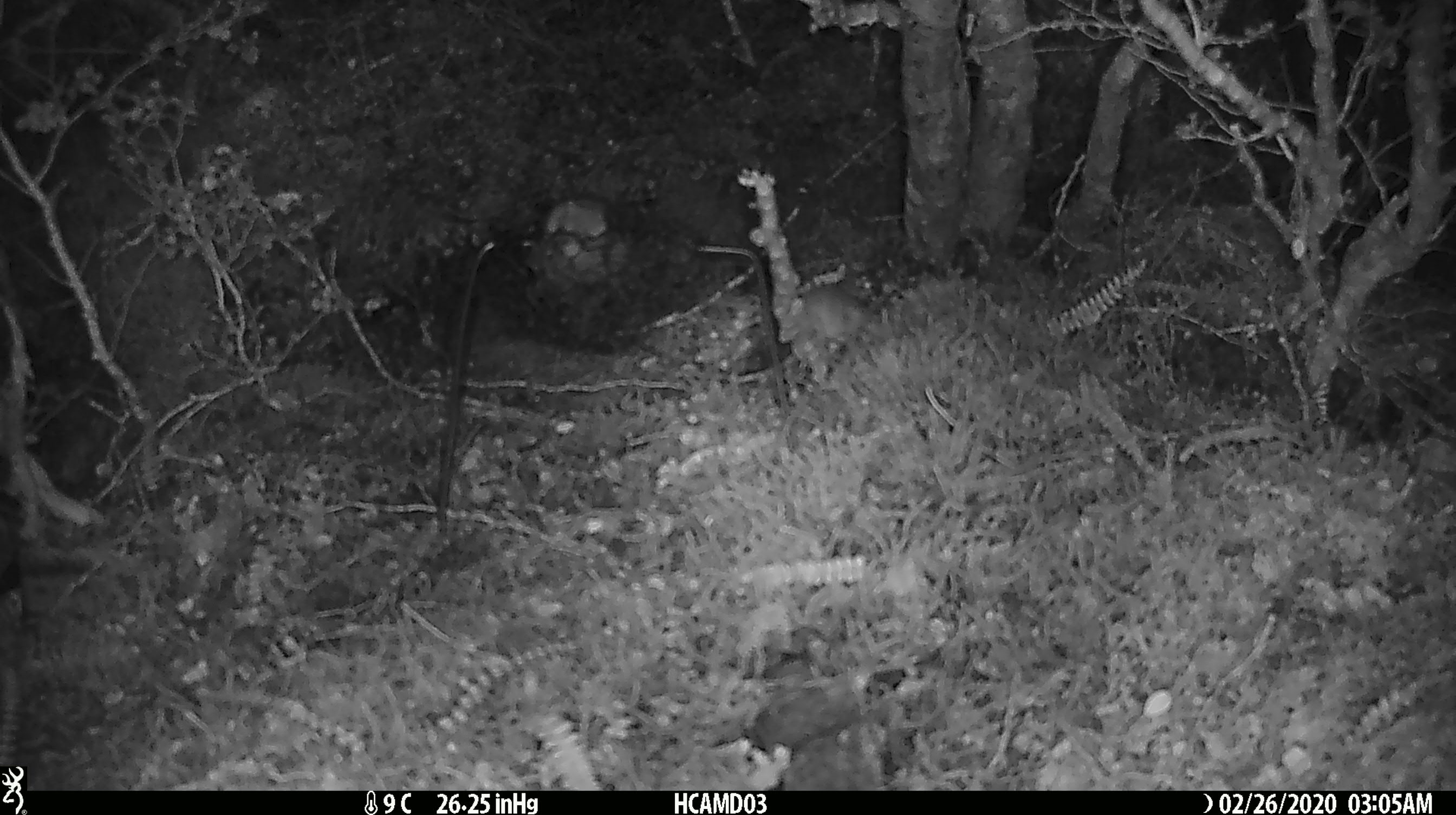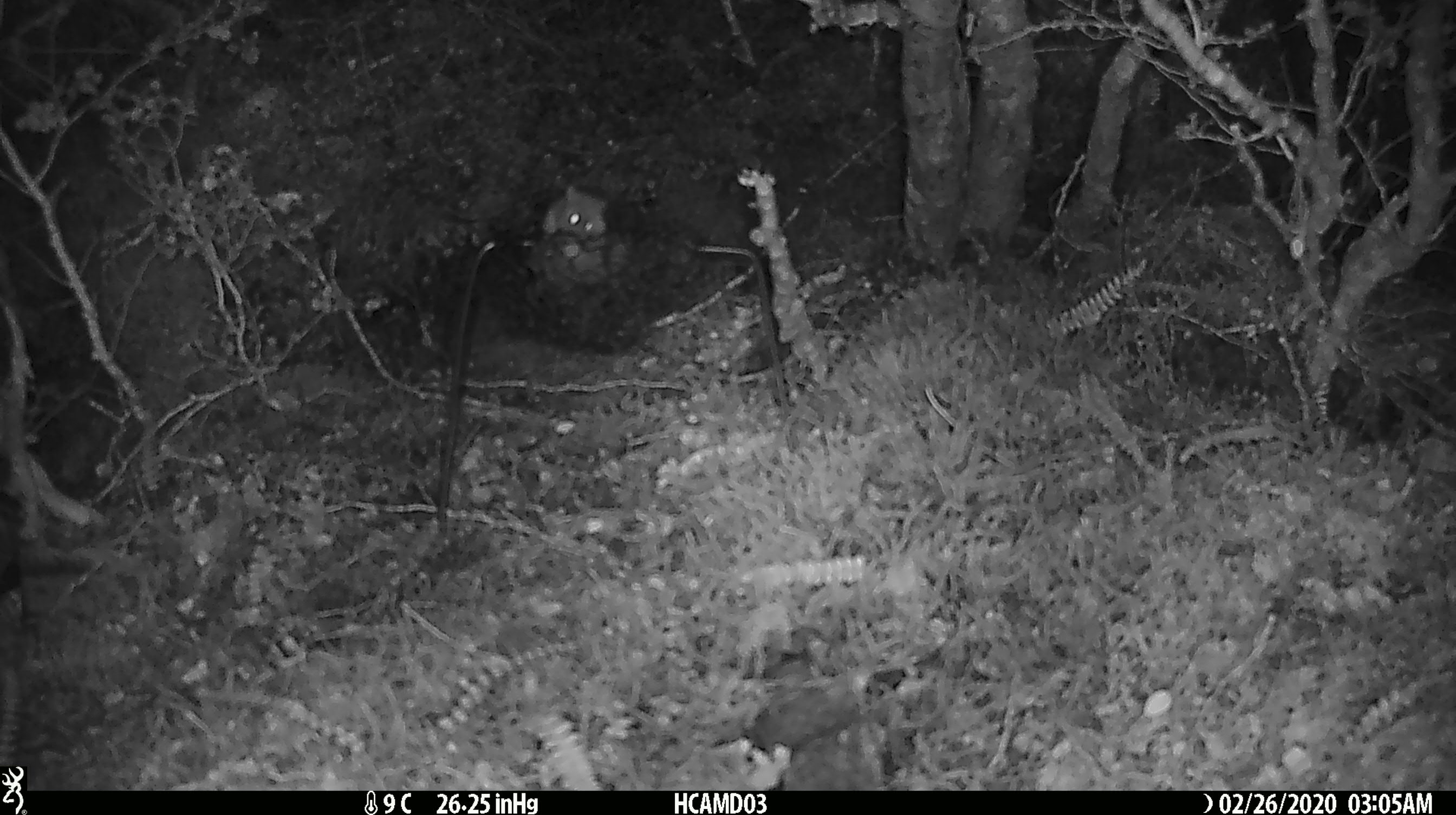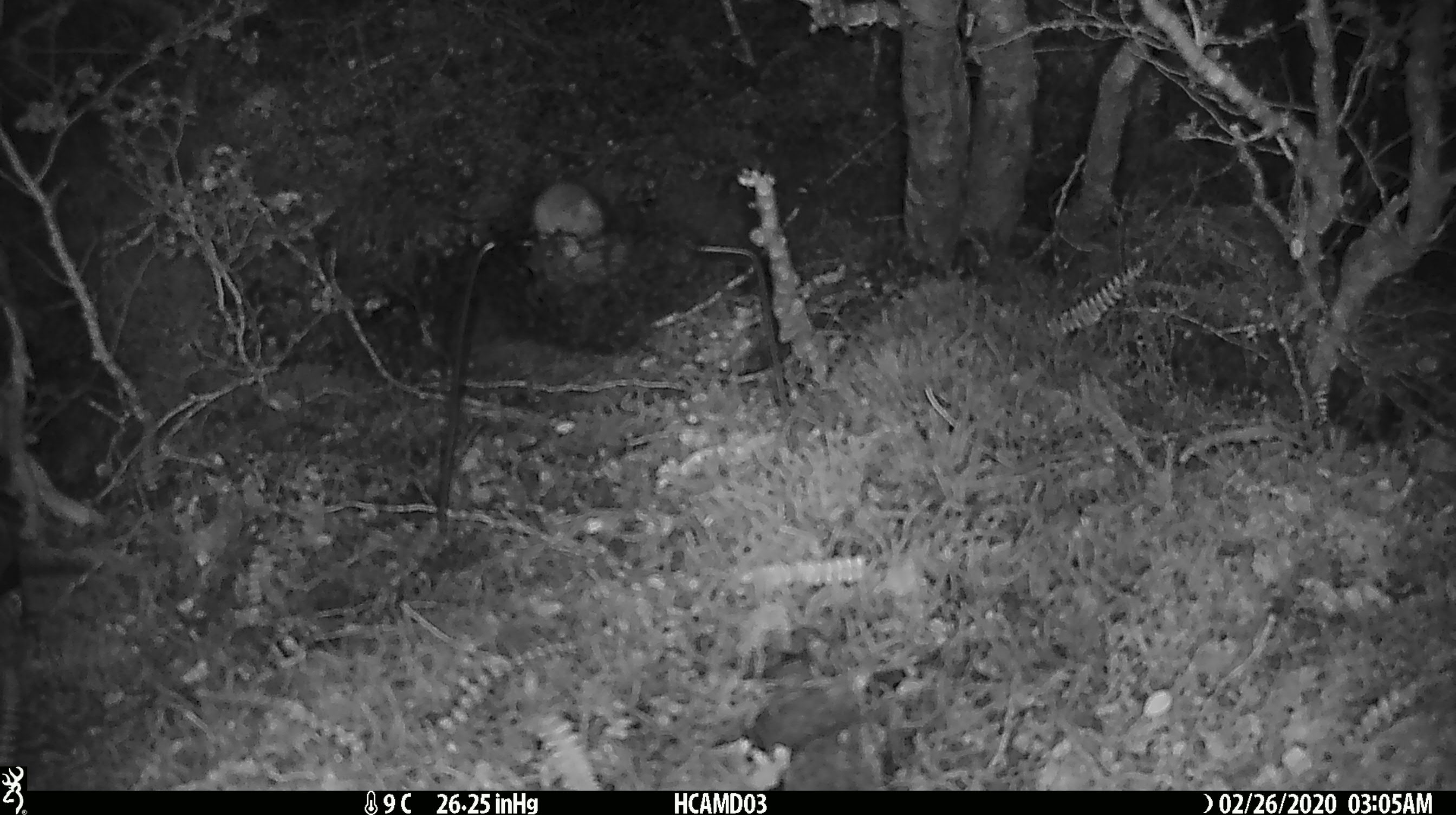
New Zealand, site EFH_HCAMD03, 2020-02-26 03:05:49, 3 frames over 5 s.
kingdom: Animalia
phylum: Chordata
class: Mammalia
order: Rodentia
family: Muridae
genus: Mus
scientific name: Mus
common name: mouse